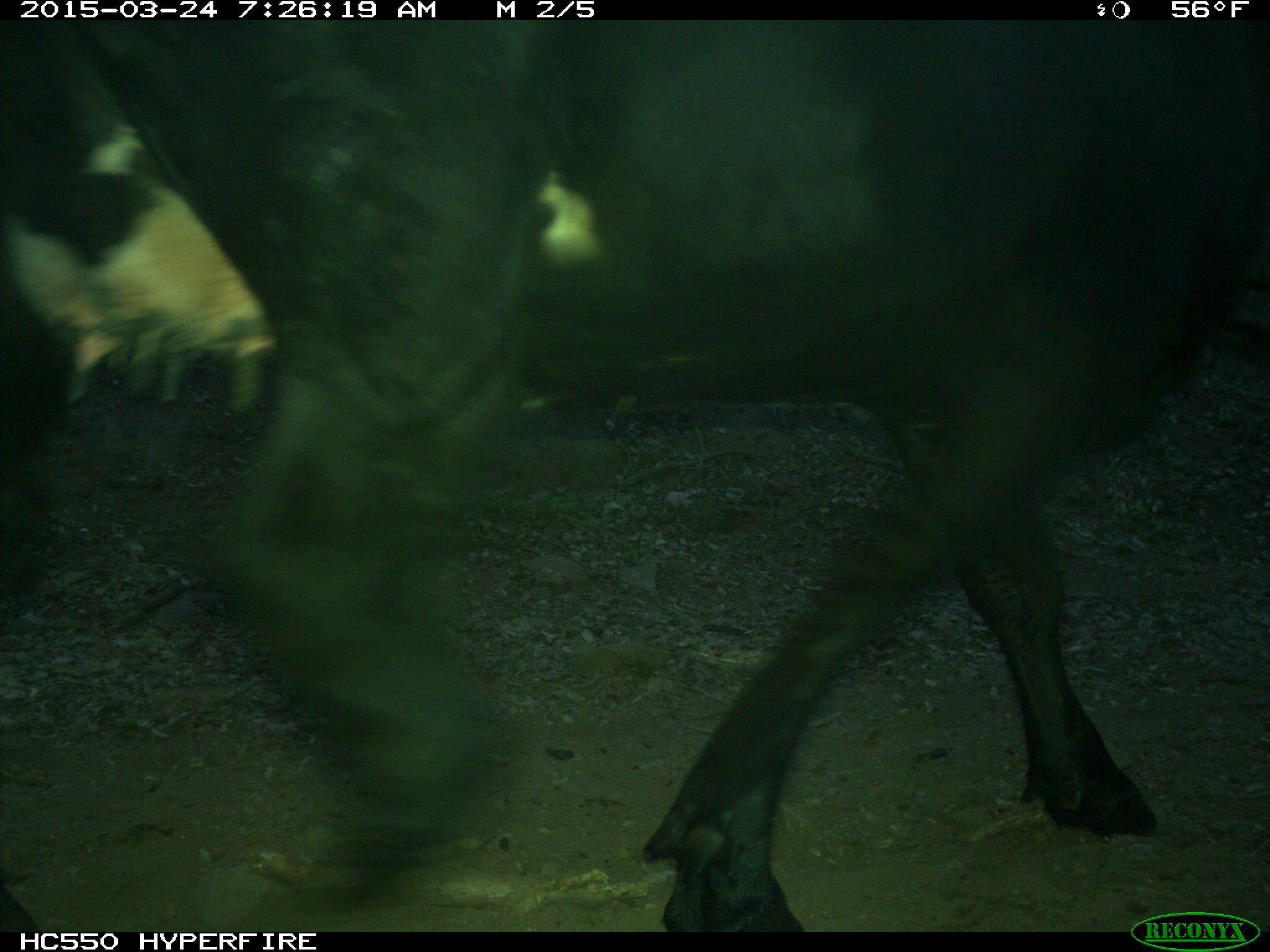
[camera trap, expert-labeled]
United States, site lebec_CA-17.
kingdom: Animalia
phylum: Chordata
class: Mammalia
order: Artiodactyla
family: Bovidae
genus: Bos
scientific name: Bos taurus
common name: domestic cow